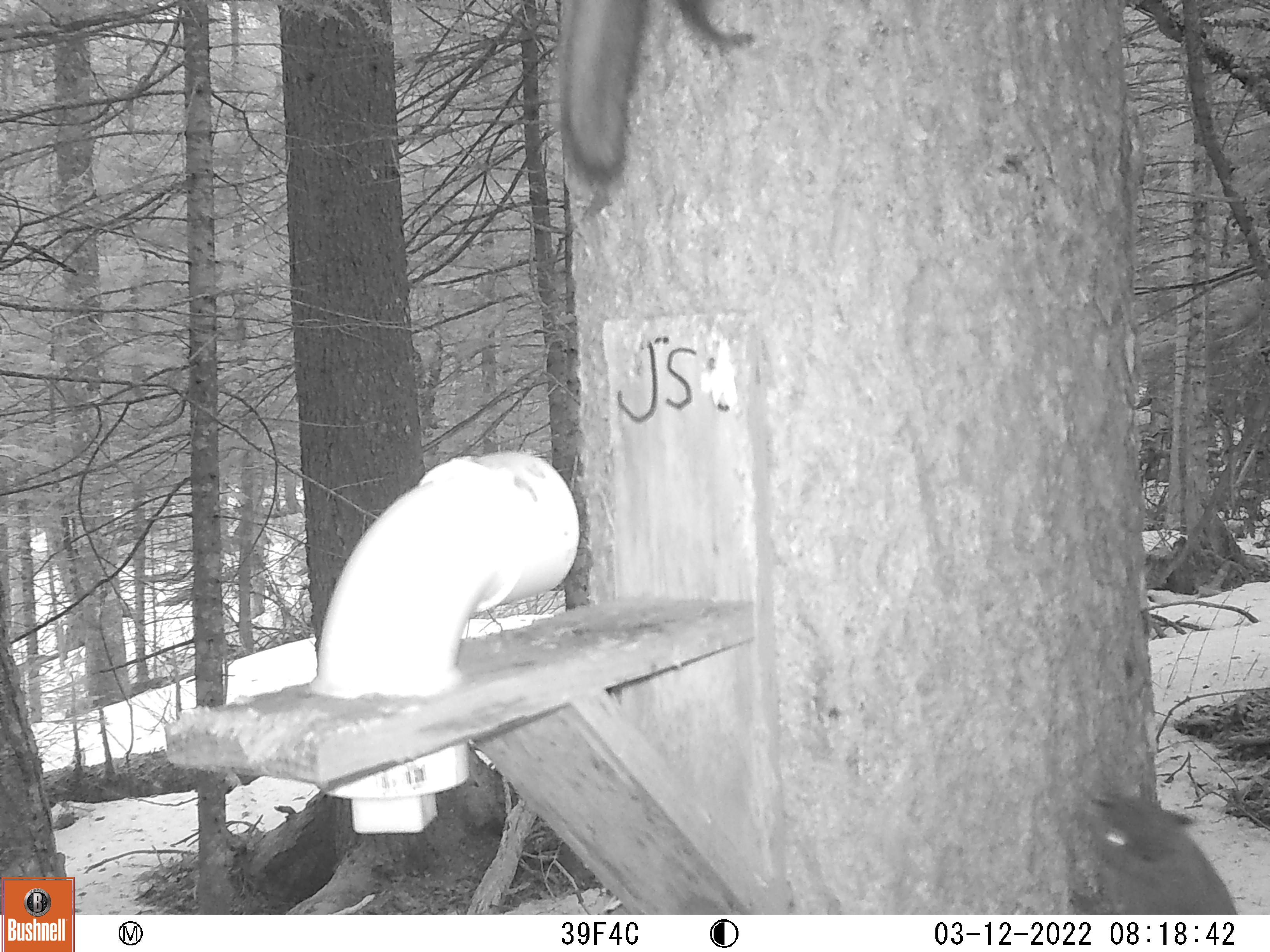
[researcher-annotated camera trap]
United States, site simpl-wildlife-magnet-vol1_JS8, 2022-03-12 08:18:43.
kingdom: Animalia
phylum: Chordata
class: Mammalia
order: Rodentia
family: Sciuridae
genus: Tamiasciurus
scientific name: Tamiasciurus hudsonicus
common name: red squirrel